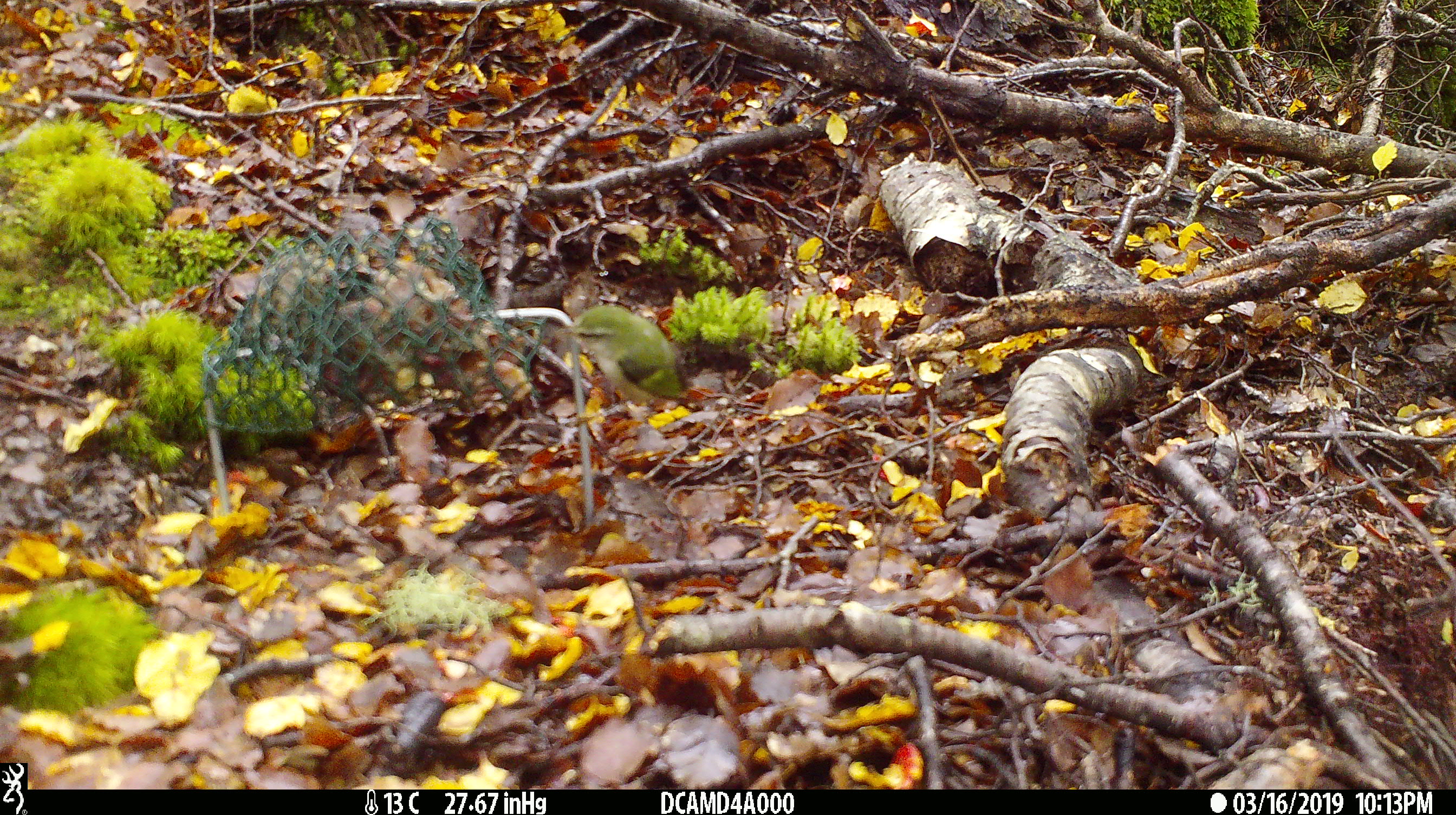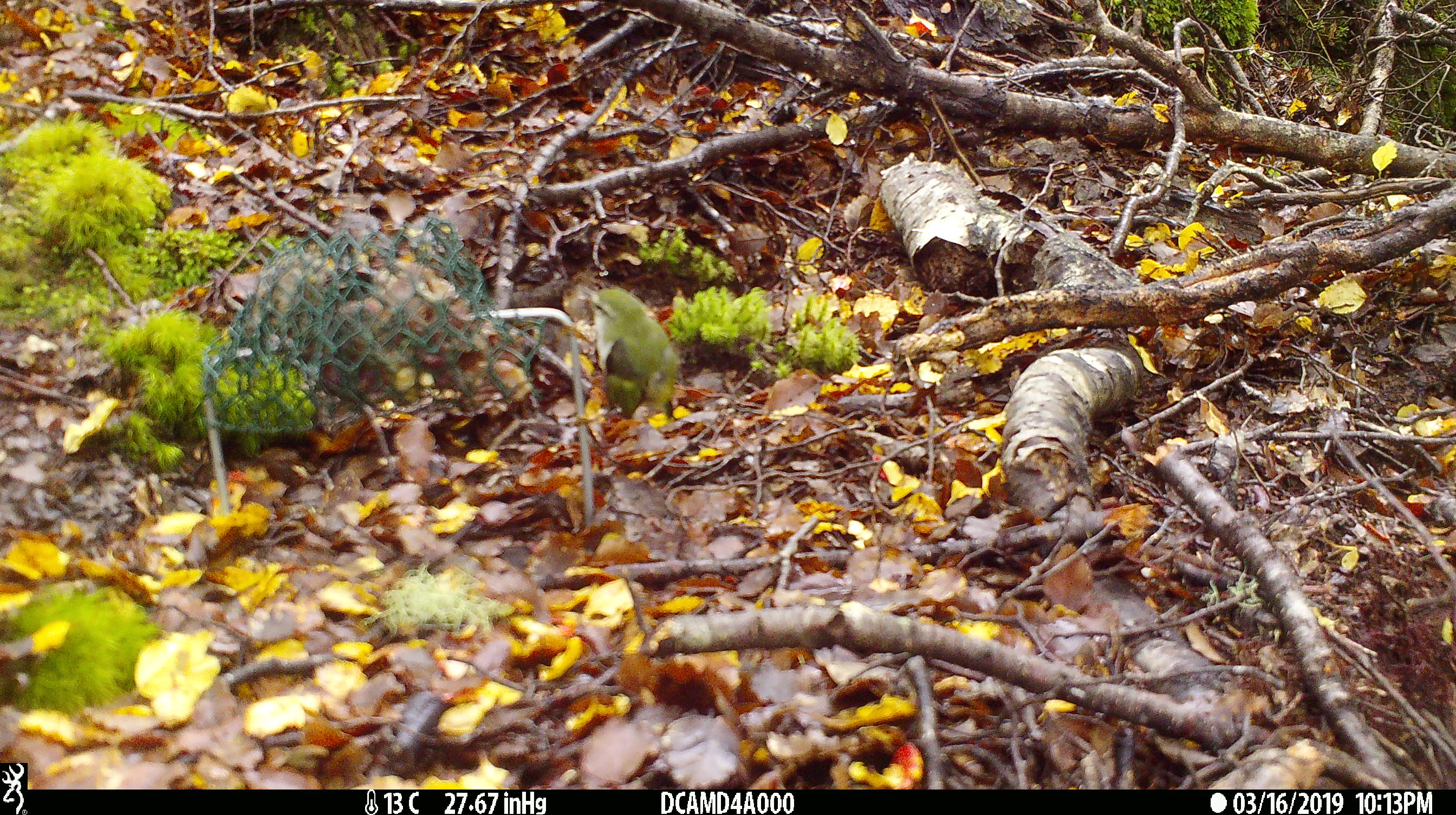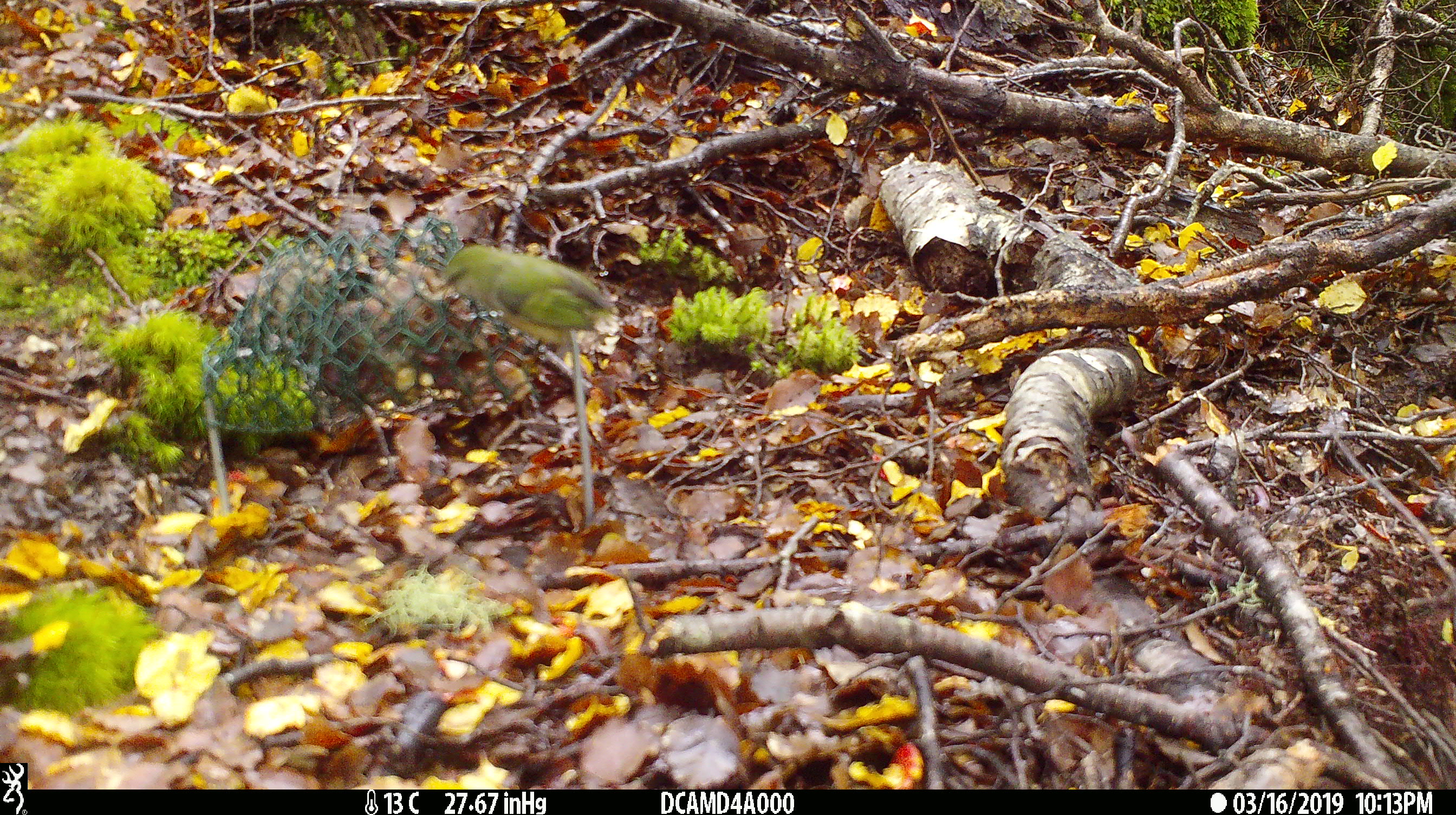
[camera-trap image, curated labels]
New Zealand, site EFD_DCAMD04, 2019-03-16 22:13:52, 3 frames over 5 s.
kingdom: Animalia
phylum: Chordata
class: Aves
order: Passeriformes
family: Acanthisittidae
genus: Acanthisitta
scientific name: Acanthisitta chloris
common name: rifleman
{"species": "rifleman (Acanthisitta chloris)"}